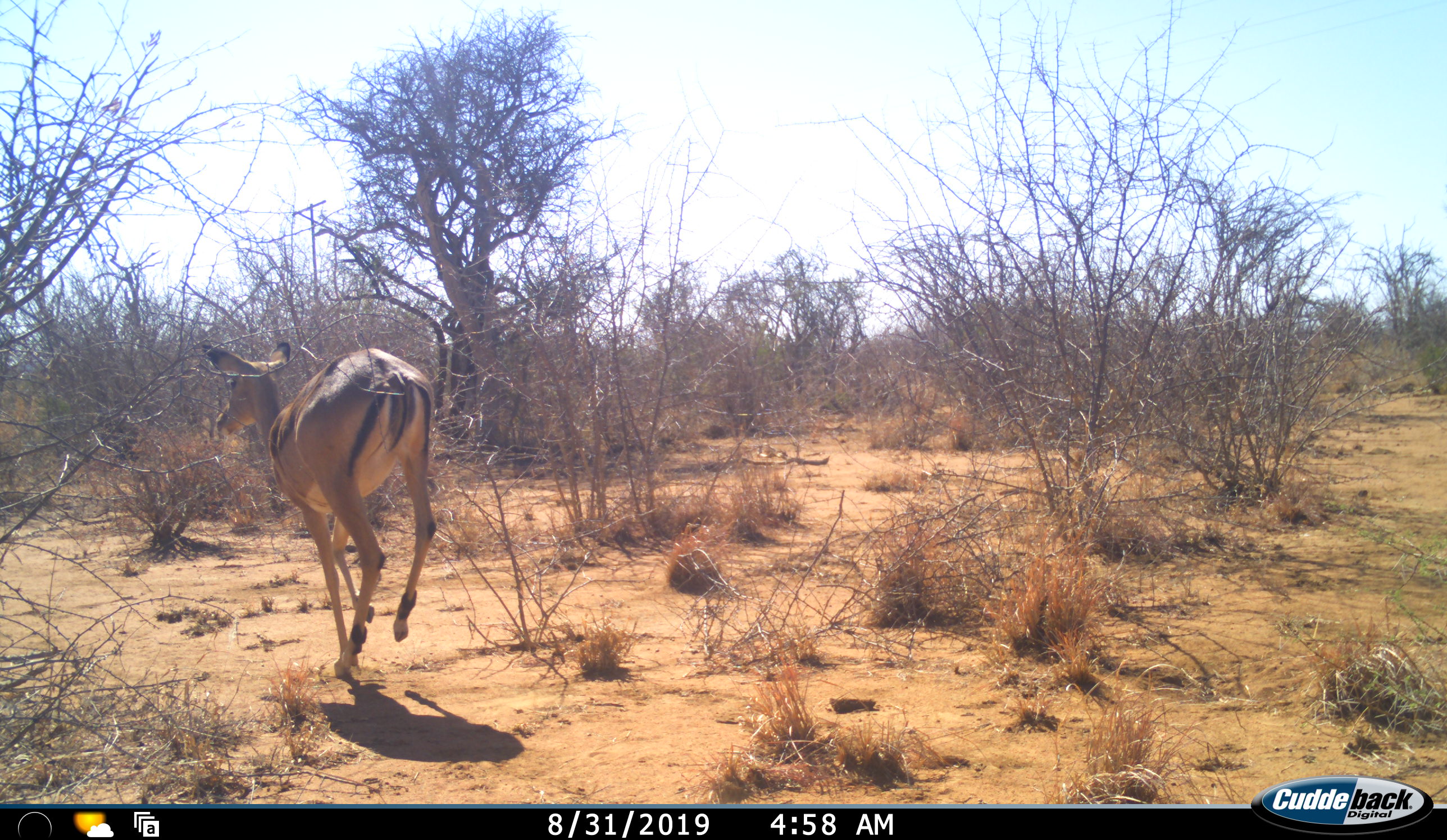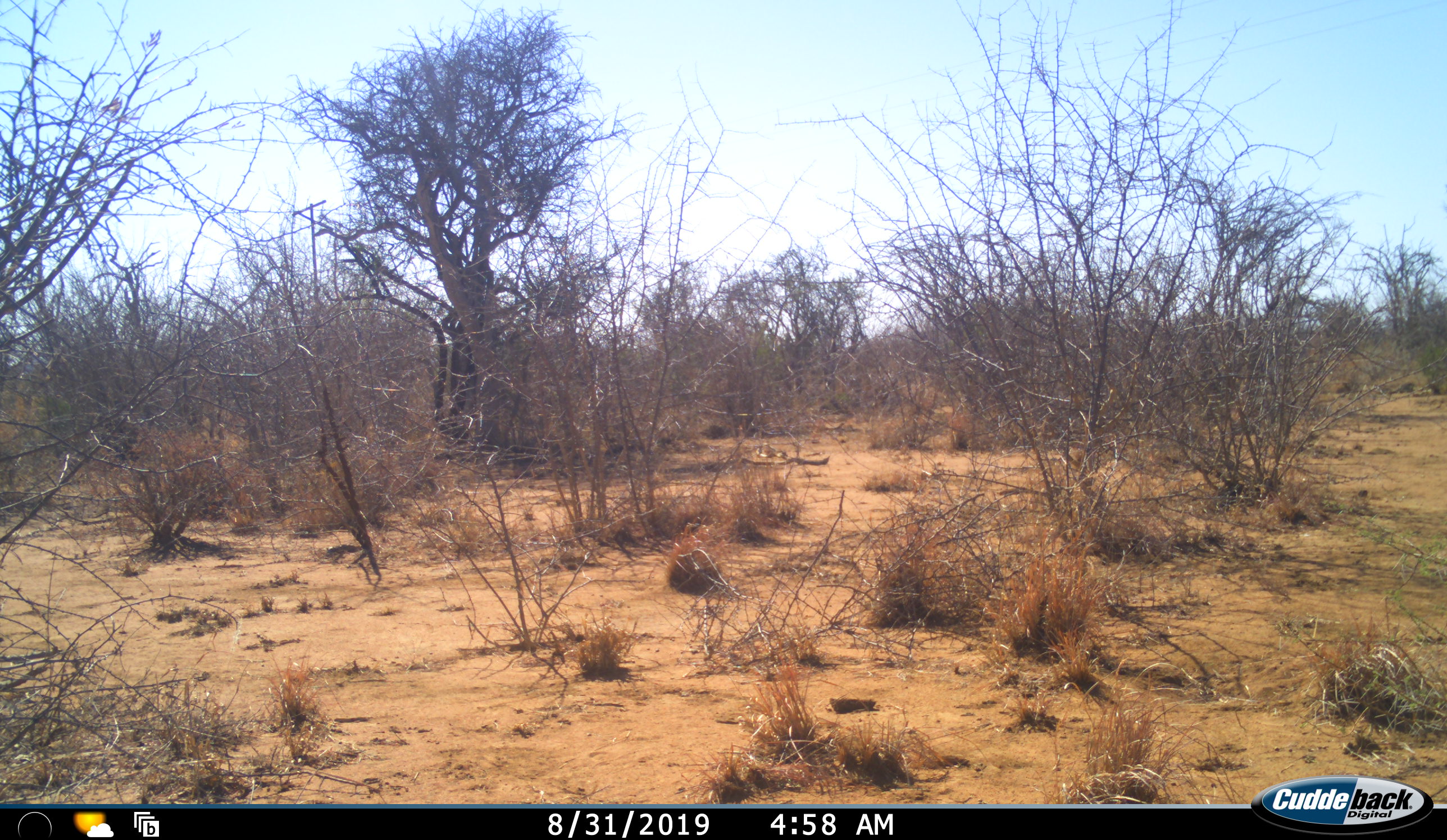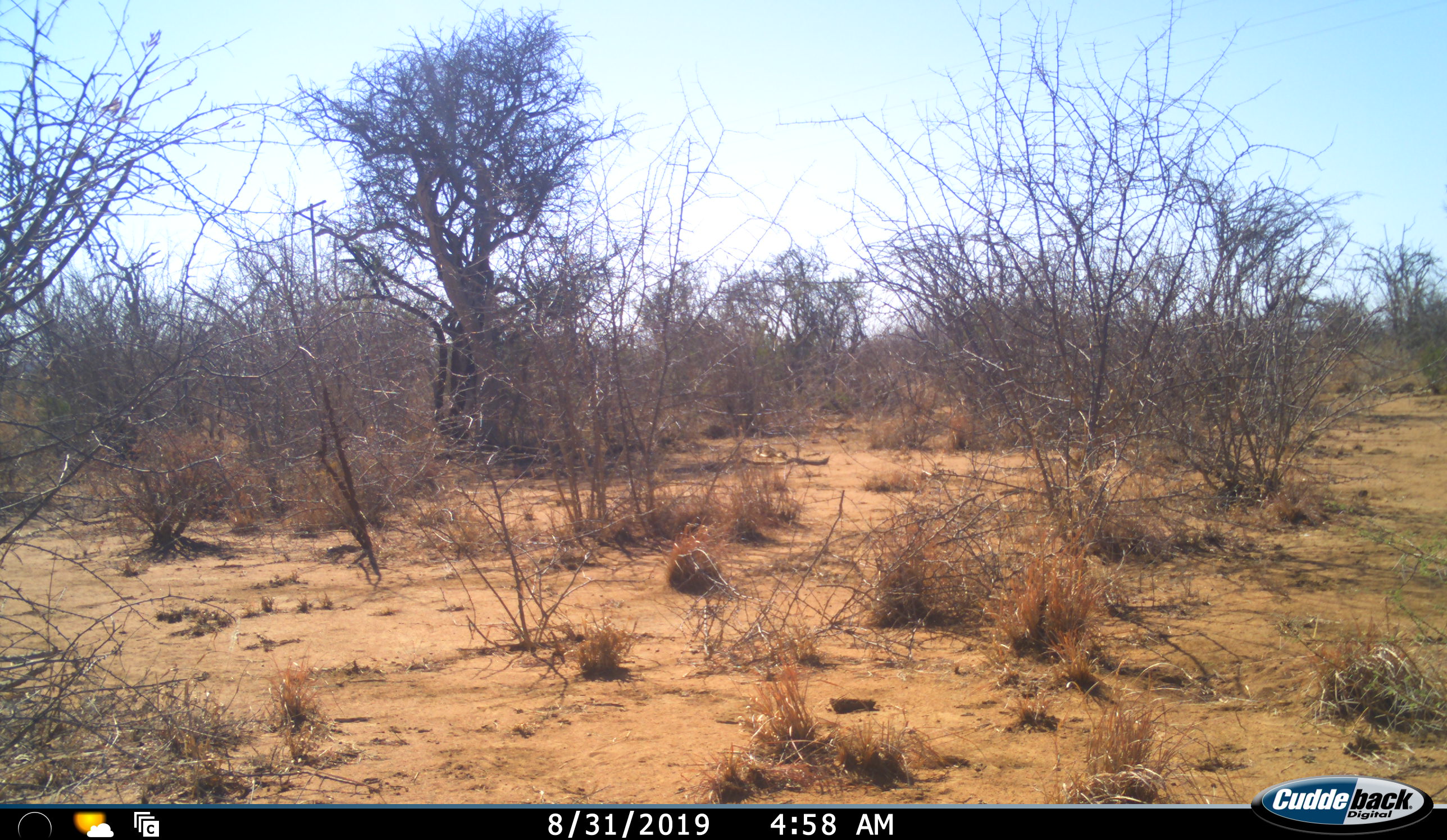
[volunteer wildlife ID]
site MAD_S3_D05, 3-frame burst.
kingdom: Animalia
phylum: Chordata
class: Mammalia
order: Artiodactyla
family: Bovidae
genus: Aepyceros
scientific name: Aepyceros melampus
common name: impala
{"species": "impala (Aepyceros melampus)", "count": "1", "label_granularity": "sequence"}